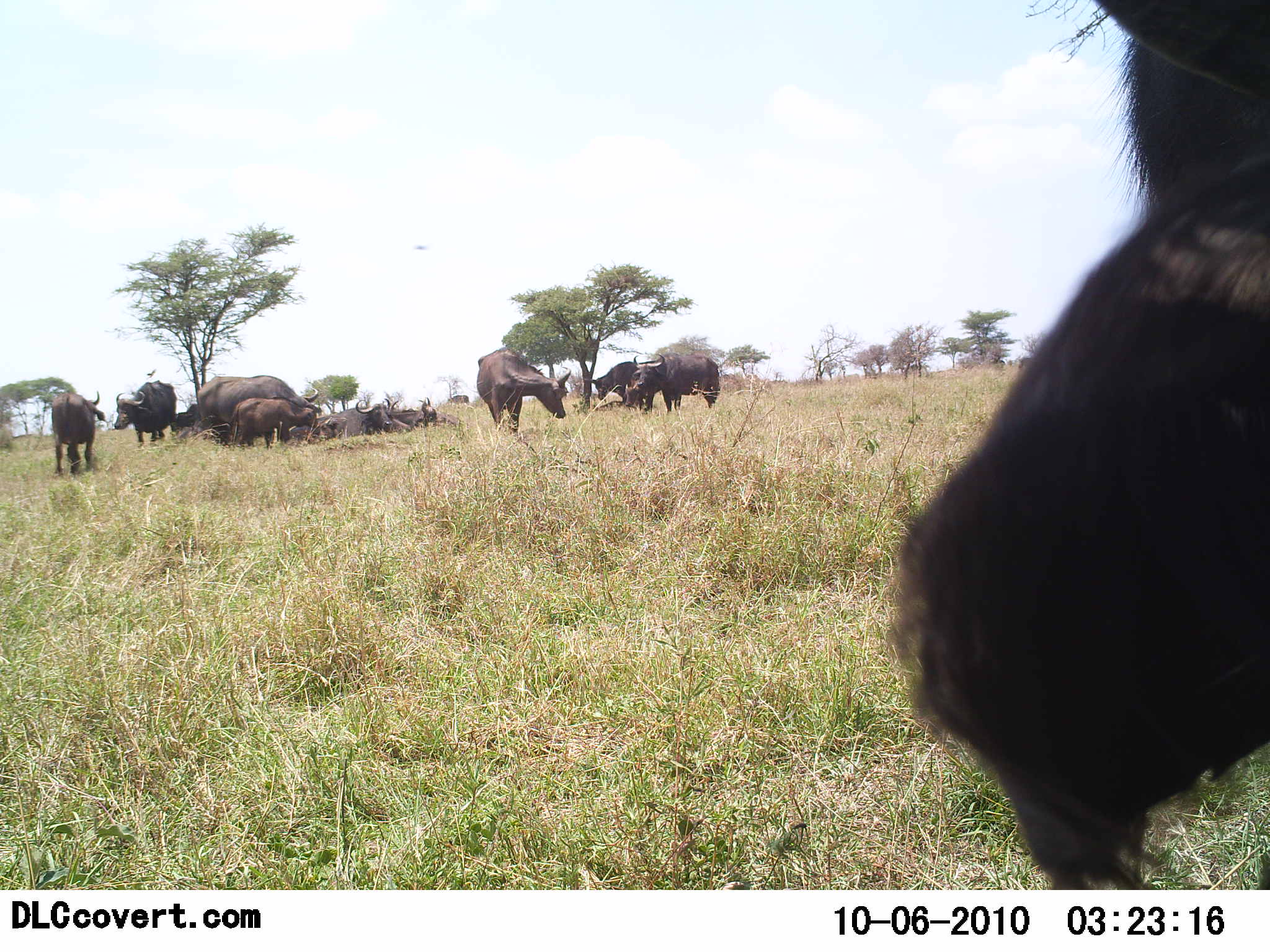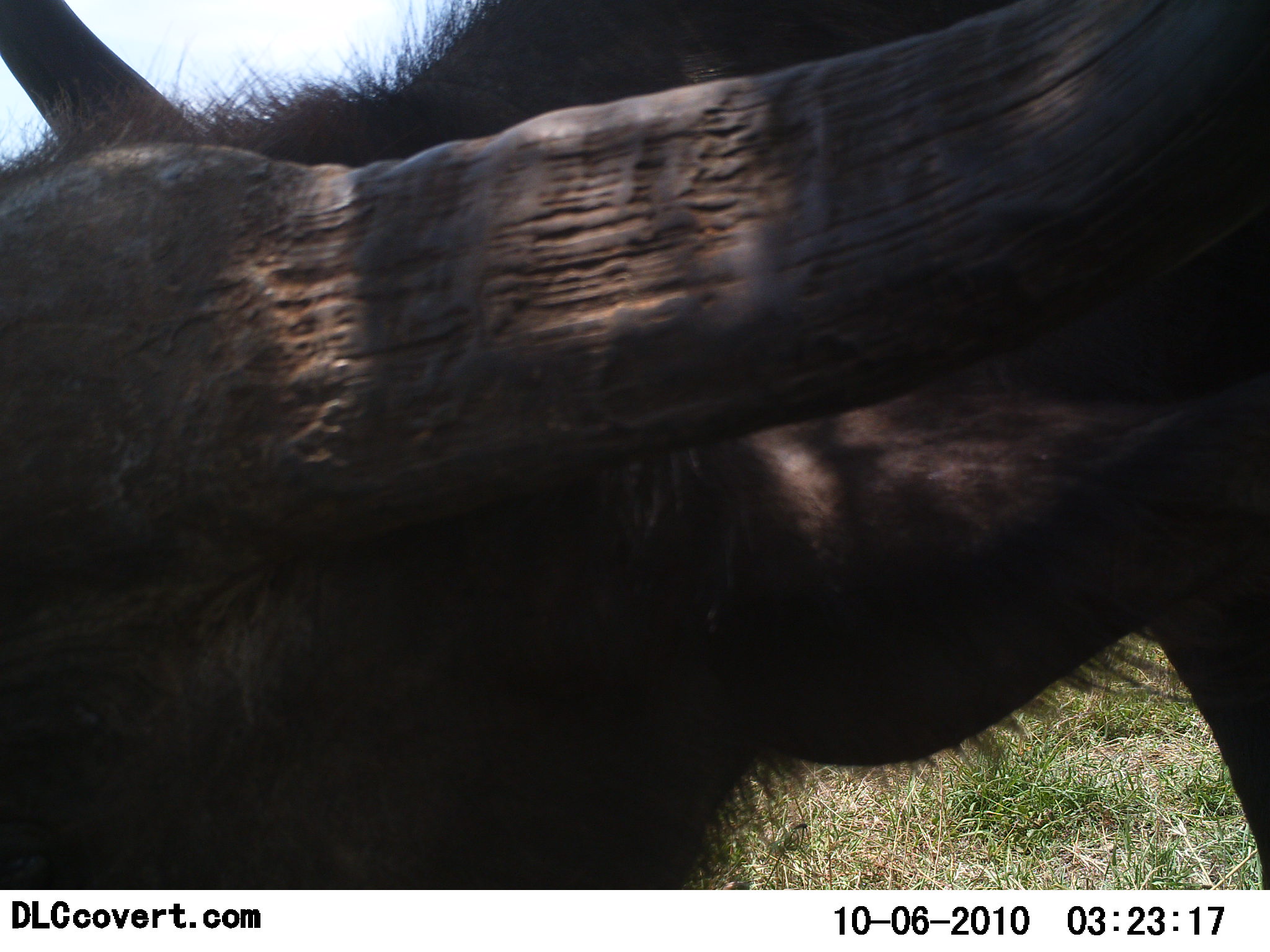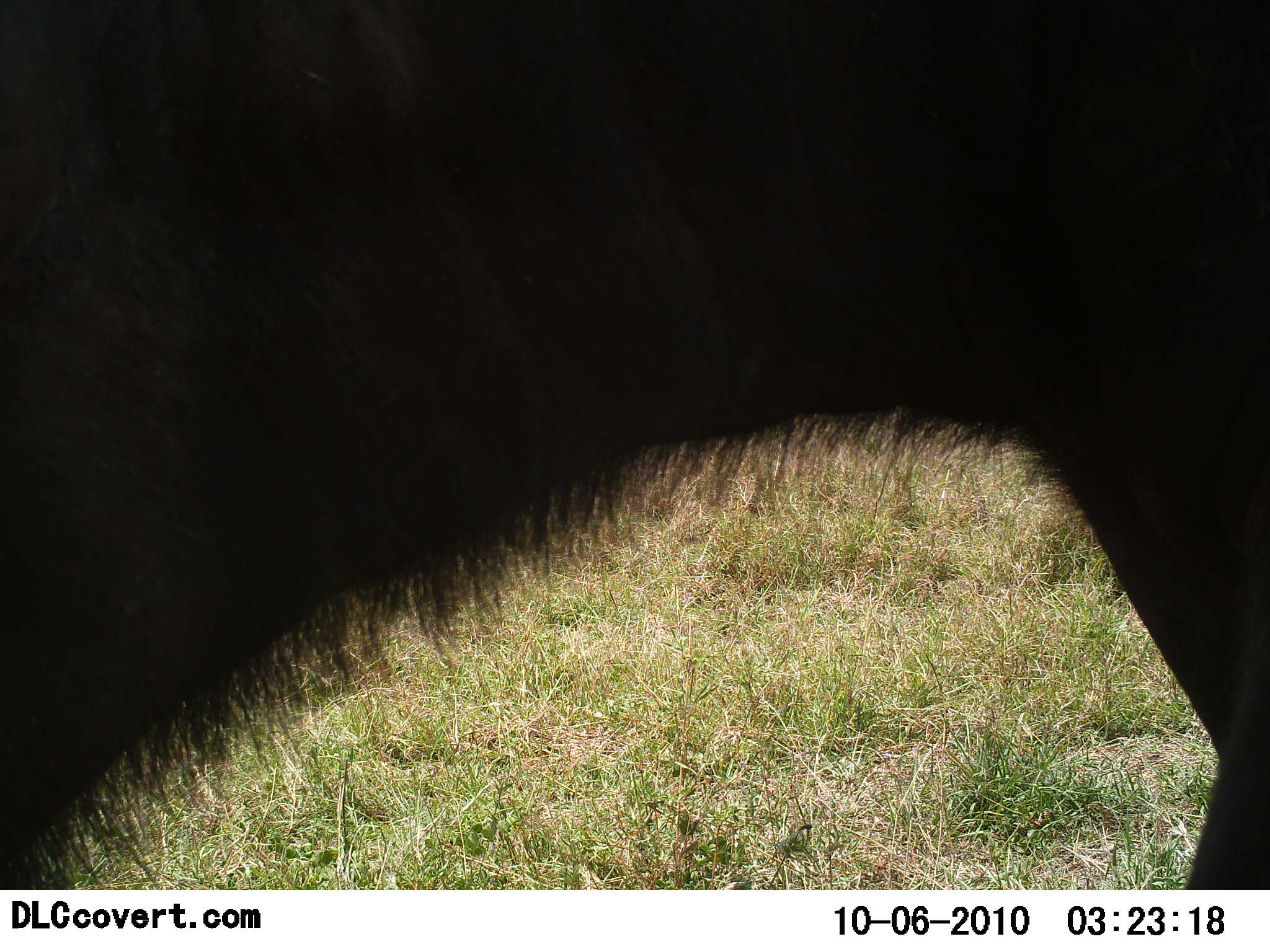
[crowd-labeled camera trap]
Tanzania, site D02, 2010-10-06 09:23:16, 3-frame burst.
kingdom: Animalia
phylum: Chordata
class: Mammalia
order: Artiodactyla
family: Bovidae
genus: Syncerus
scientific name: Syncerus caffer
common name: cape buffalo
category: buffalo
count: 11-50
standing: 88%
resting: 82%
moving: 53%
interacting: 6%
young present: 24%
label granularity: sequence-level